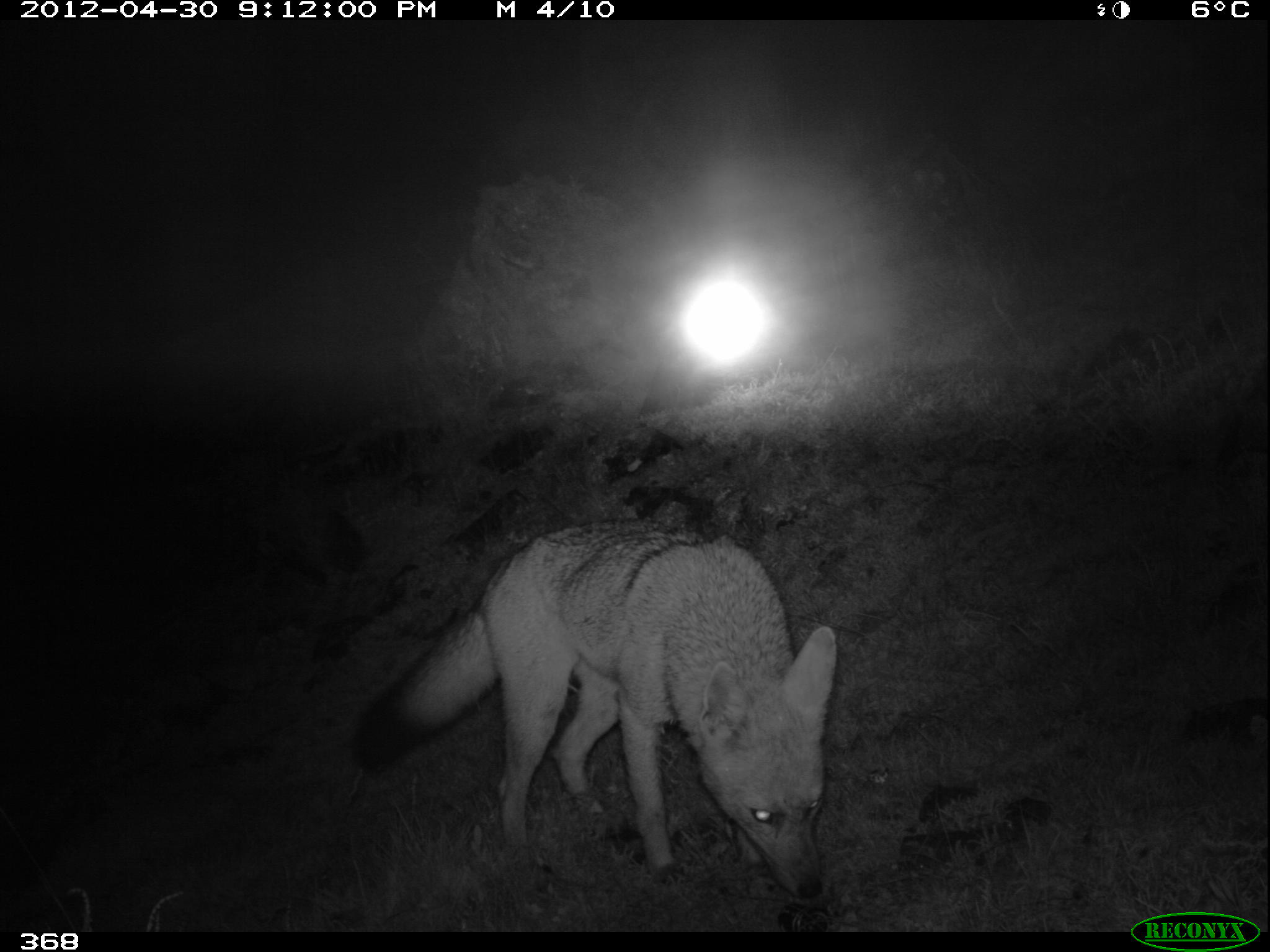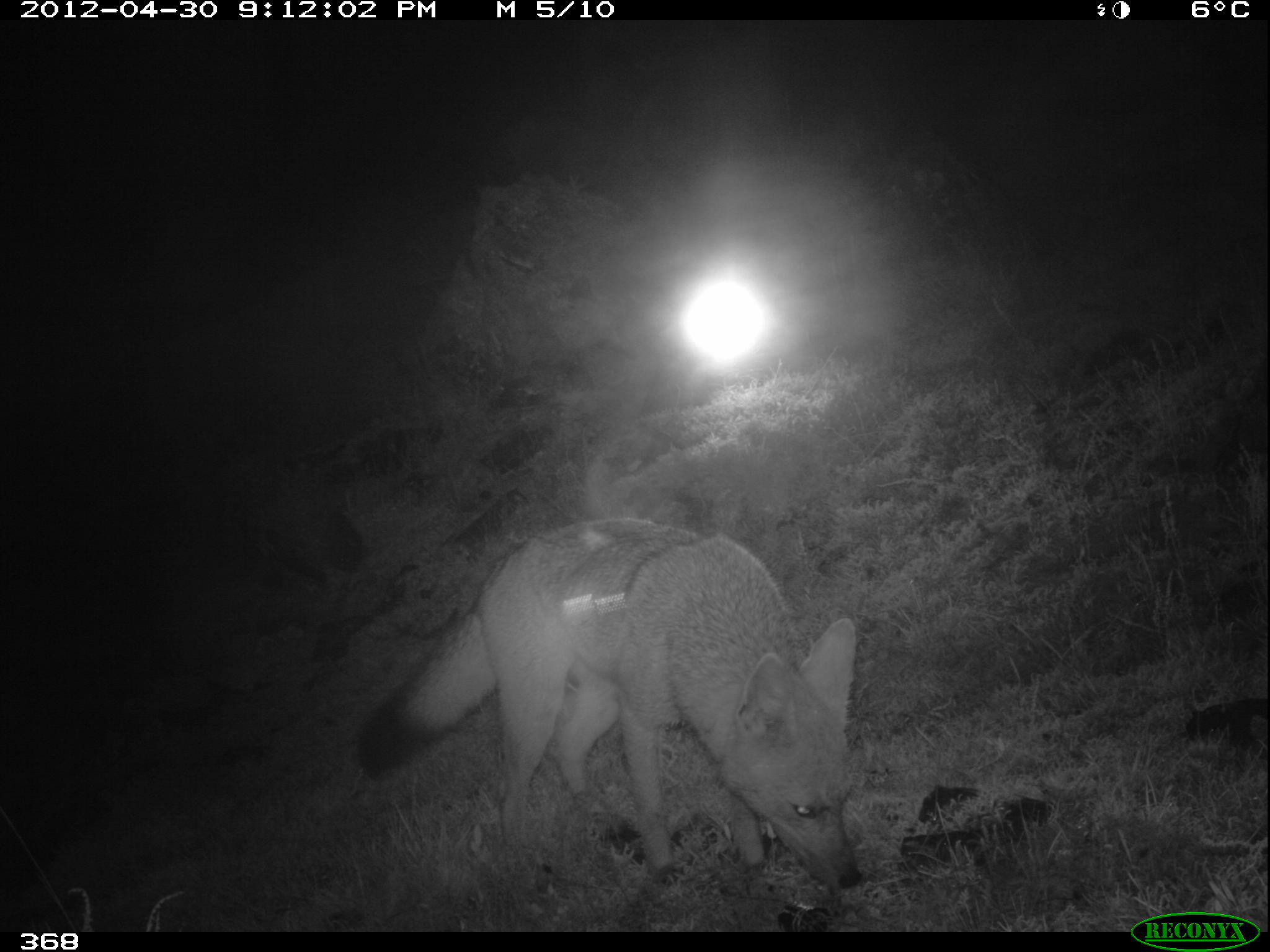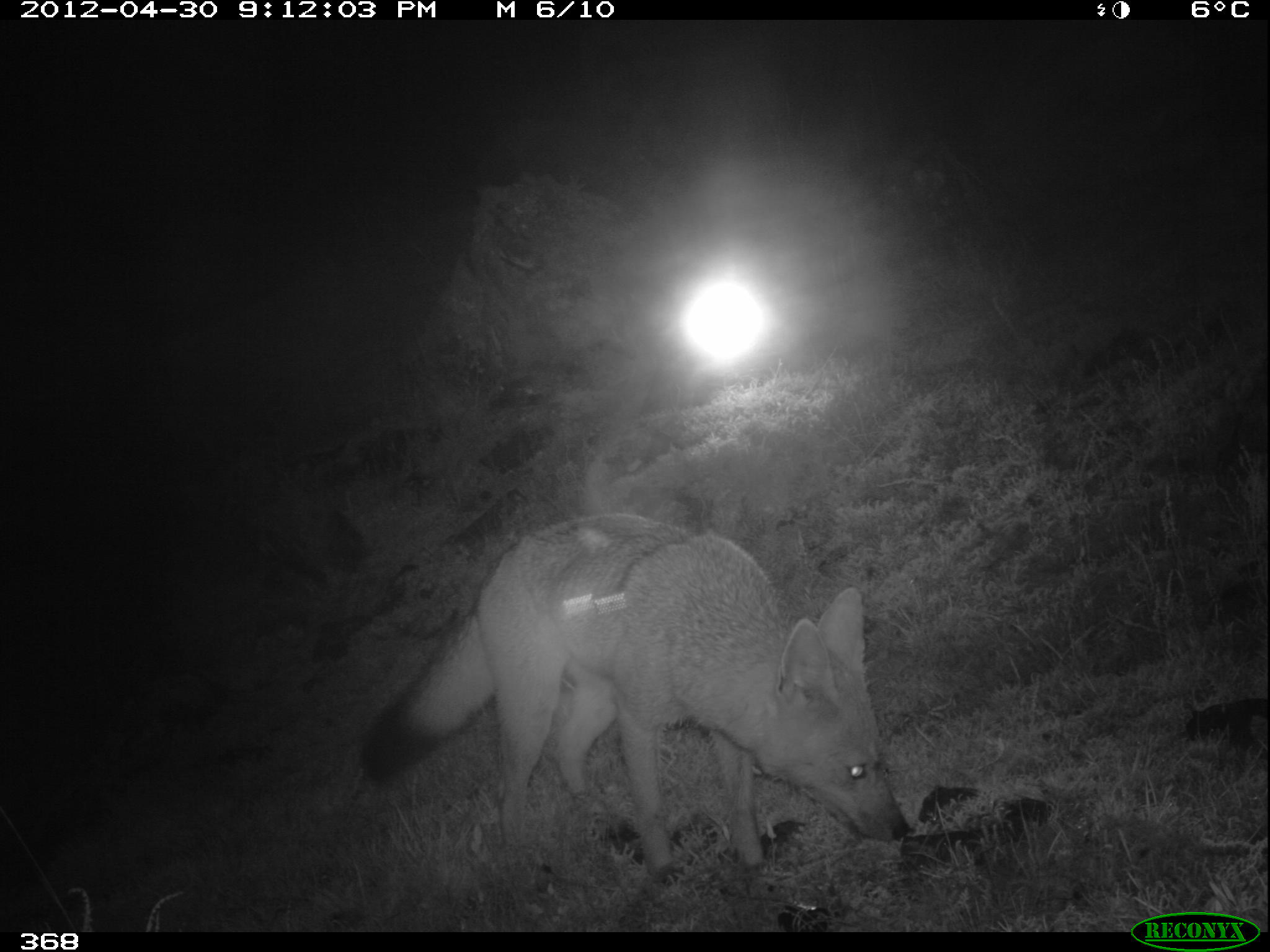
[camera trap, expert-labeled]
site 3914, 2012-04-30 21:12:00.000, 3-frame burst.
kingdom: Animalia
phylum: Chordata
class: Mammalia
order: Carnivora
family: Canidae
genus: Lycalopex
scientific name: Lycalopex culpaeus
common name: culpeo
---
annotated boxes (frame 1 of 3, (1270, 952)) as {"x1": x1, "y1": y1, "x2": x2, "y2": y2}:
lycalopex culpaeus: {"x1": 347, "y1": 518, "x2": 837, "y2": 900}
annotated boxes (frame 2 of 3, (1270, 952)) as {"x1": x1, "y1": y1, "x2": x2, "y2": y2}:
lycalopex culpaeus: {"x1": 349, "y1": 517, "x2": 860, "y2": 890}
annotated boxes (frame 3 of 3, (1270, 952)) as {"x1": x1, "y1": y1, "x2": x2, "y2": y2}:
lycalopex culpaeus: {"x1": 358, "y1": 510, "x2": 908, "y2": 885}